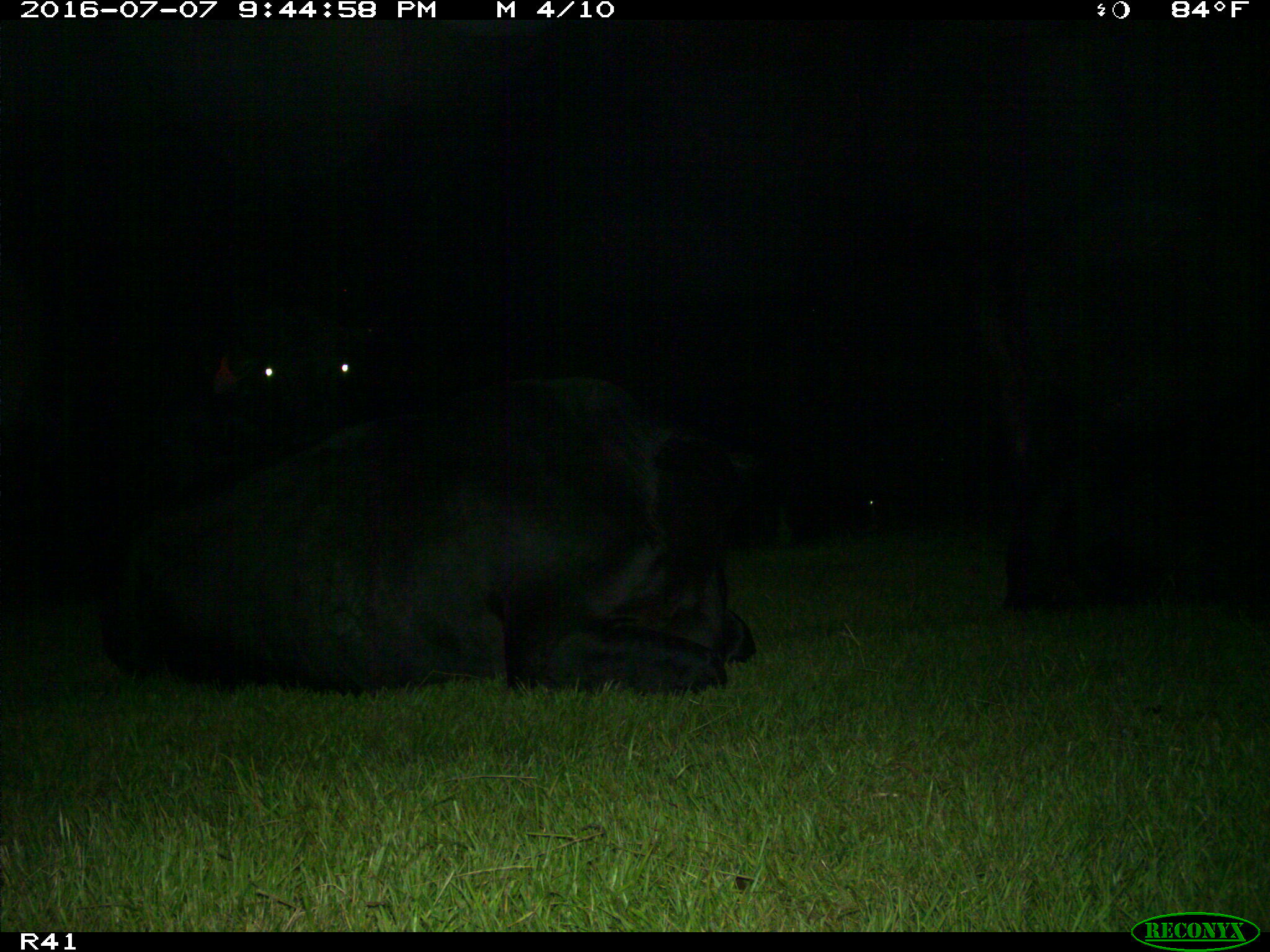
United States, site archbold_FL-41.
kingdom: Animalia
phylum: Chordata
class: Mammalia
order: Artiodactyla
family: Bovidae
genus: Bos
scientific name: Bos taurus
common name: domestic cow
Bos taurus (domestic cow).